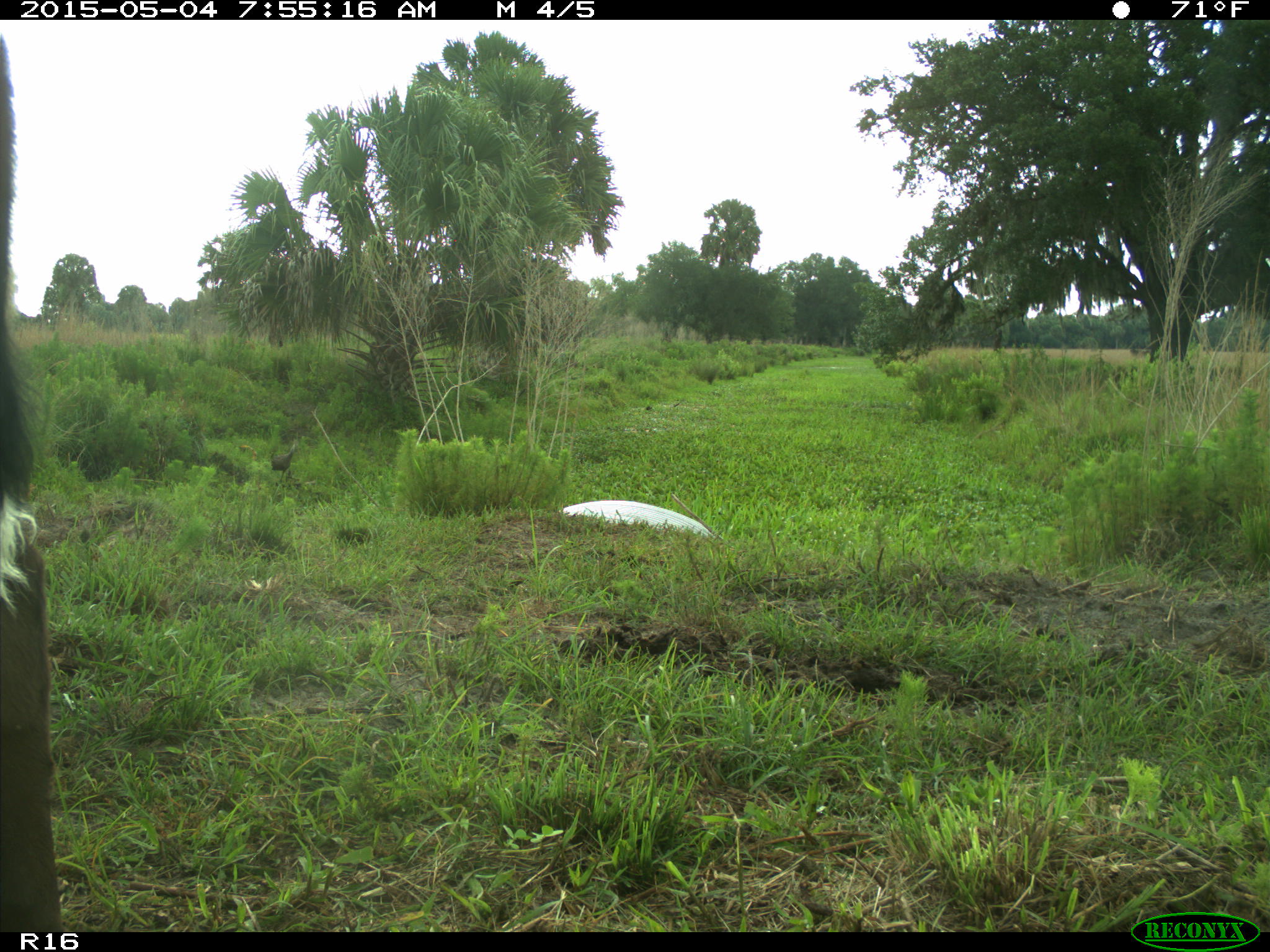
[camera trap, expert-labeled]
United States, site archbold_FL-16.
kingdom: Animalia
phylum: Chordata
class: Mammalia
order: Artiodactyla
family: Bovidae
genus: Bos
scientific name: Bos taurus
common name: domestic cow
Bos taurus (domestic cow).